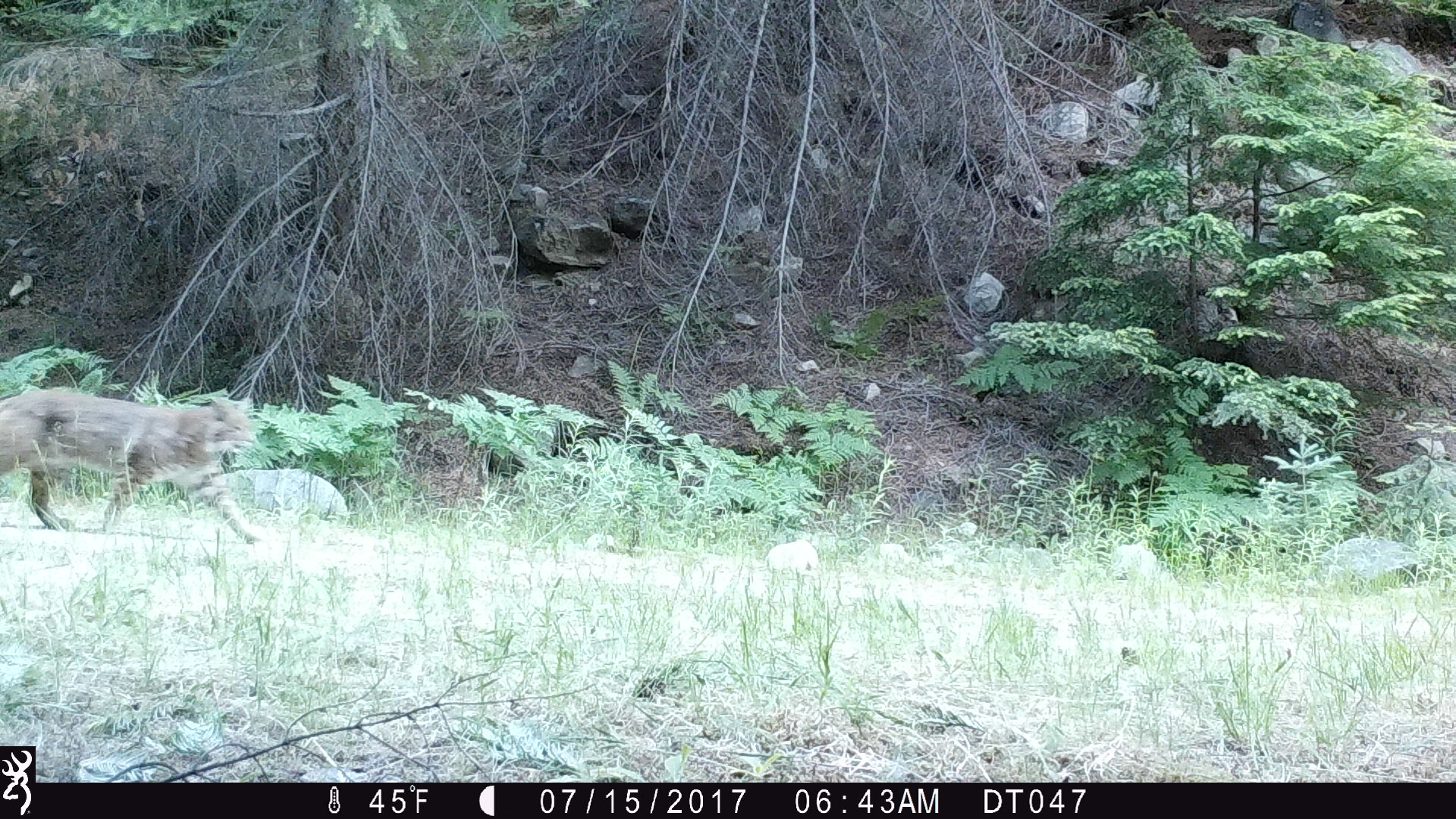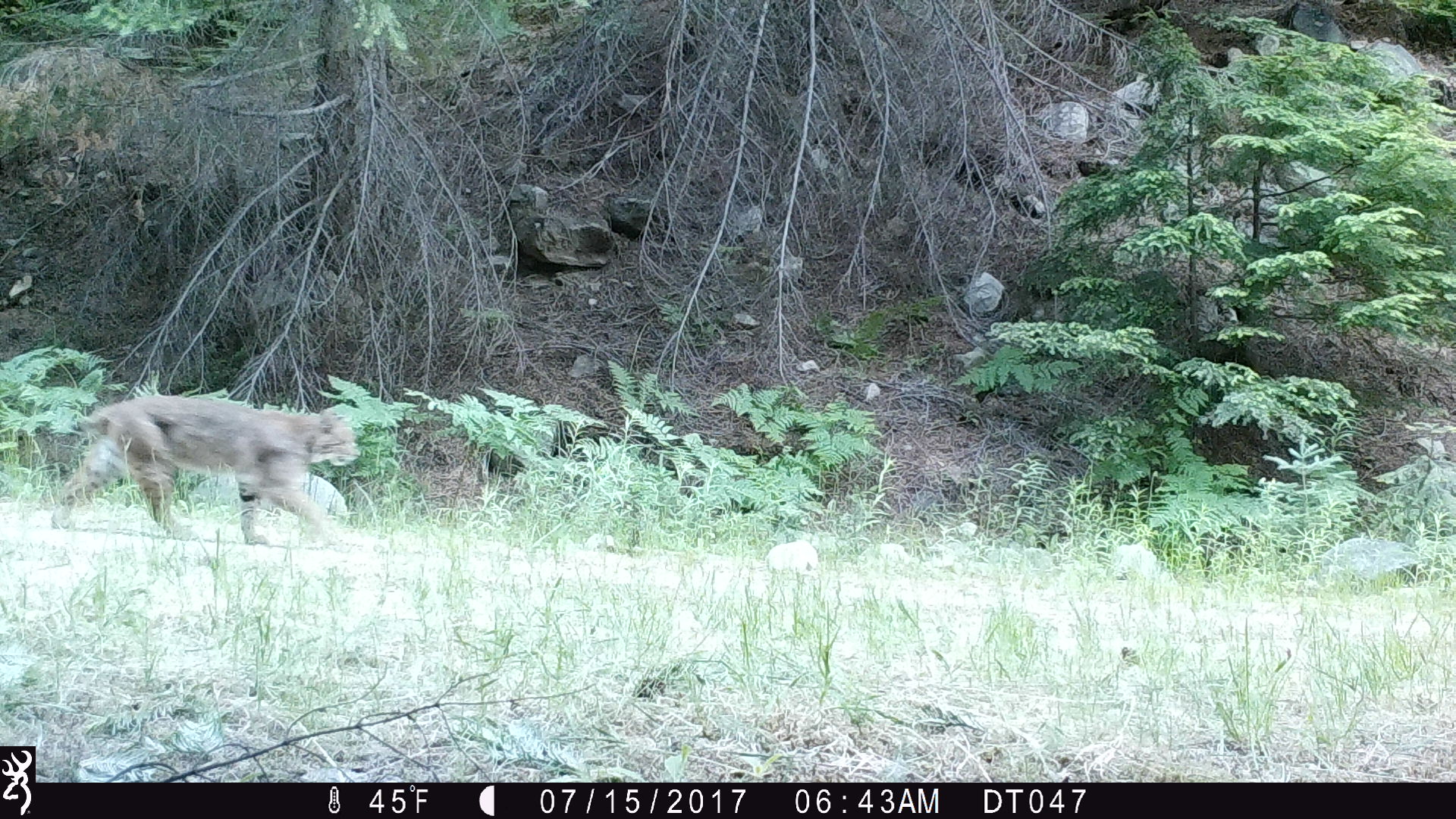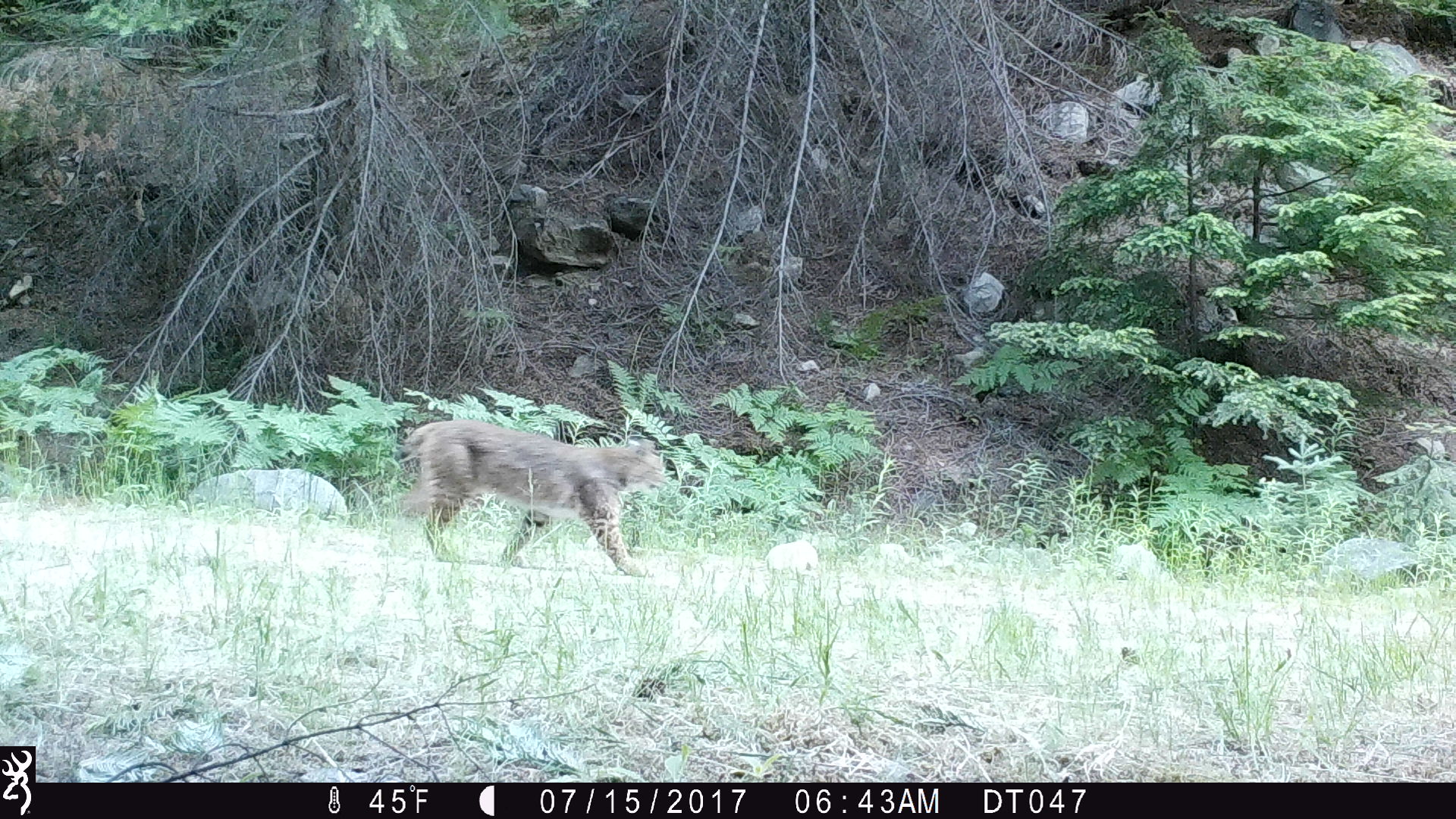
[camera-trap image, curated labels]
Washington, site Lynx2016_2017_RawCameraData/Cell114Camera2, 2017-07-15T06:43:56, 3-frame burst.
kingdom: Animalia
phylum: Chordata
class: Mammalia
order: Carnivora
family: Felidae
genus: Lynx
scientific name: Lynx rufus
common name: bobcat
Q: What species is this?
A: Lynx rufus (bobcat).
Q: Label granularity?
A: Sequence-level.